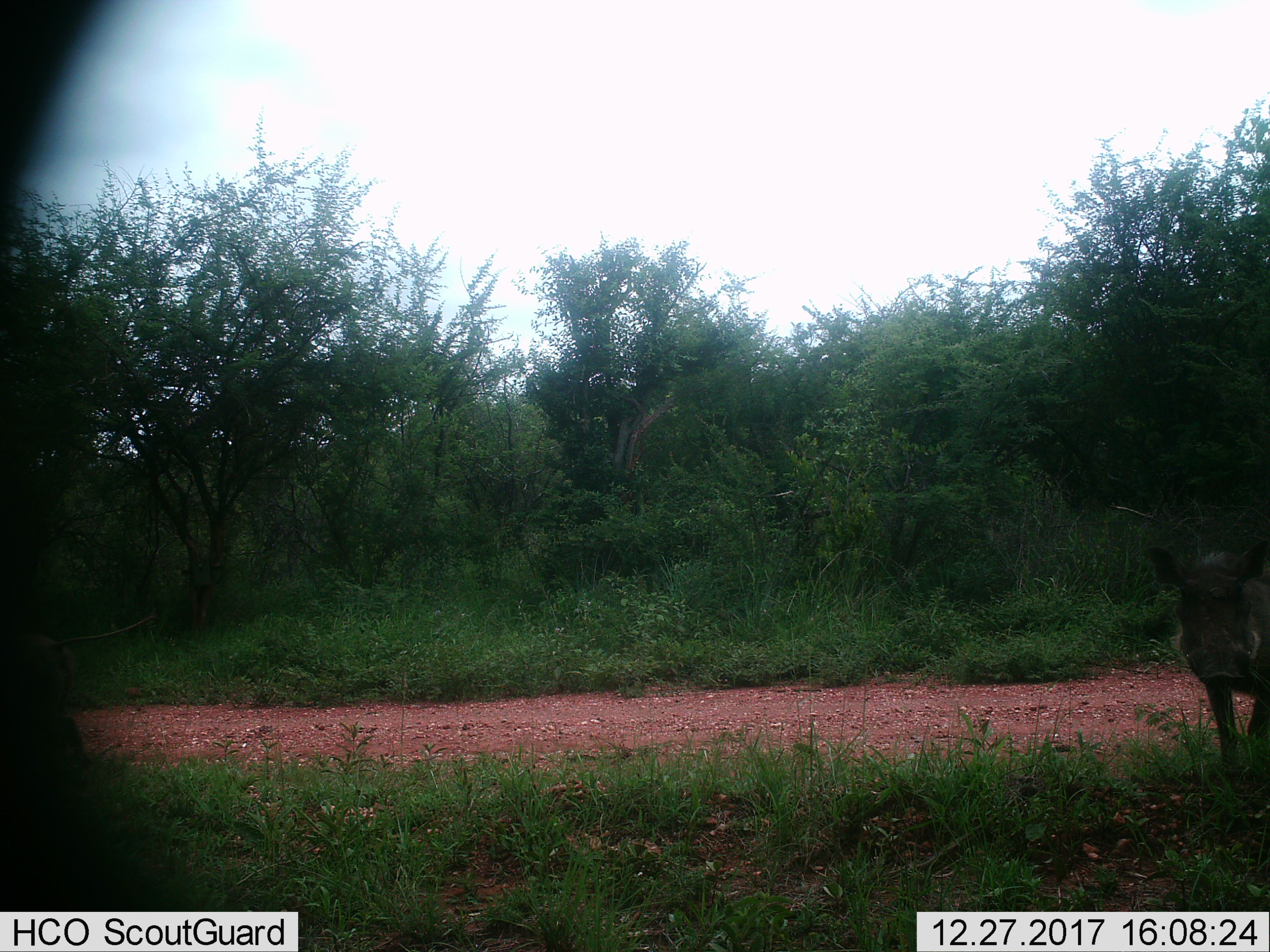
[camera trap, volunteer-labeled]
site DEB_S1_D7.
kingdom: Animalia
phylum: Chordata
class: Mammalia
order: Artiodactyla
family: Suidae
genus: Phacochoerus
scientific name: Phacochoerus africanus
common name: warthog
Warthog (Phacochoerus africanus), count 1. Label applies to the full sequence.